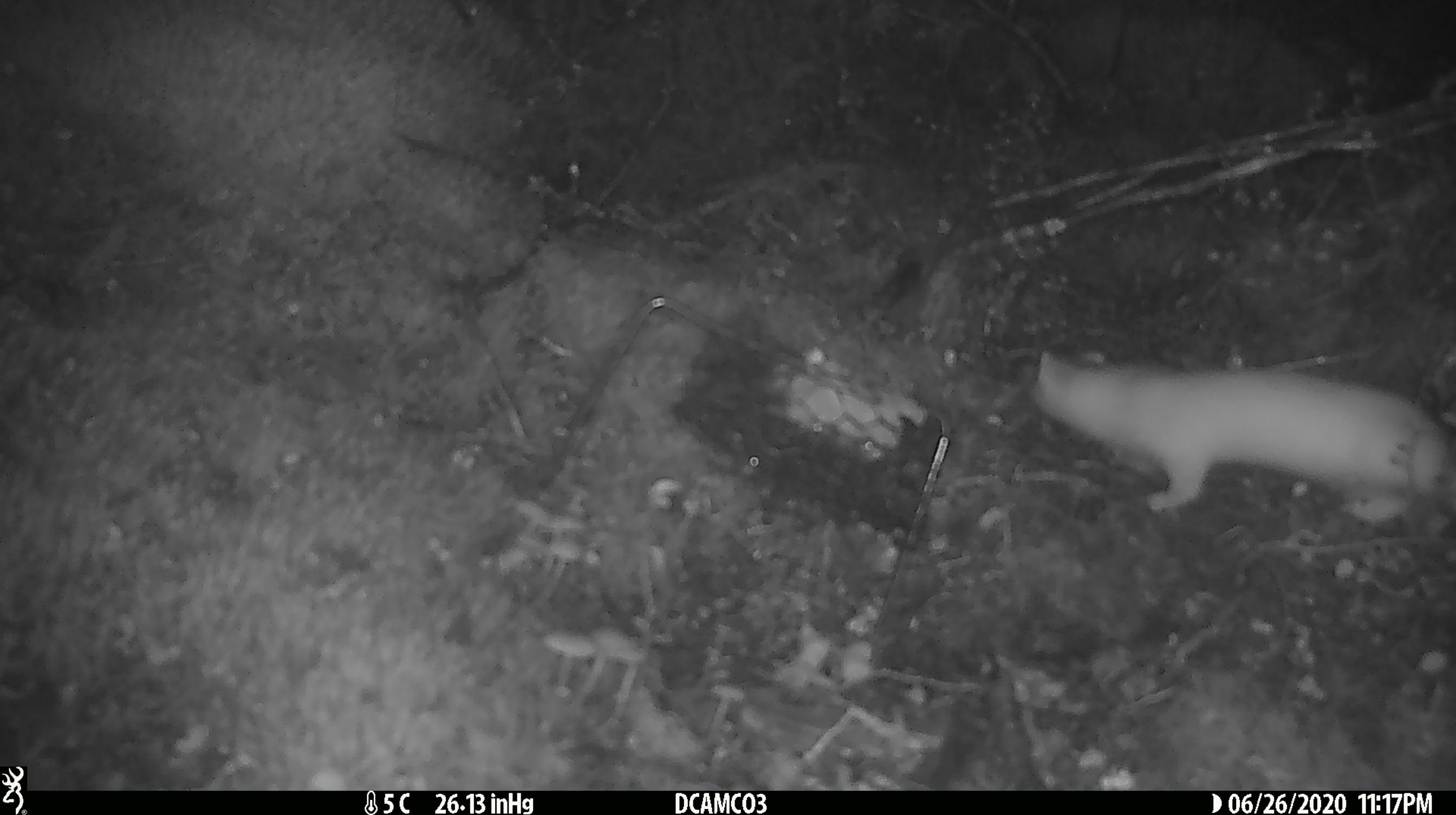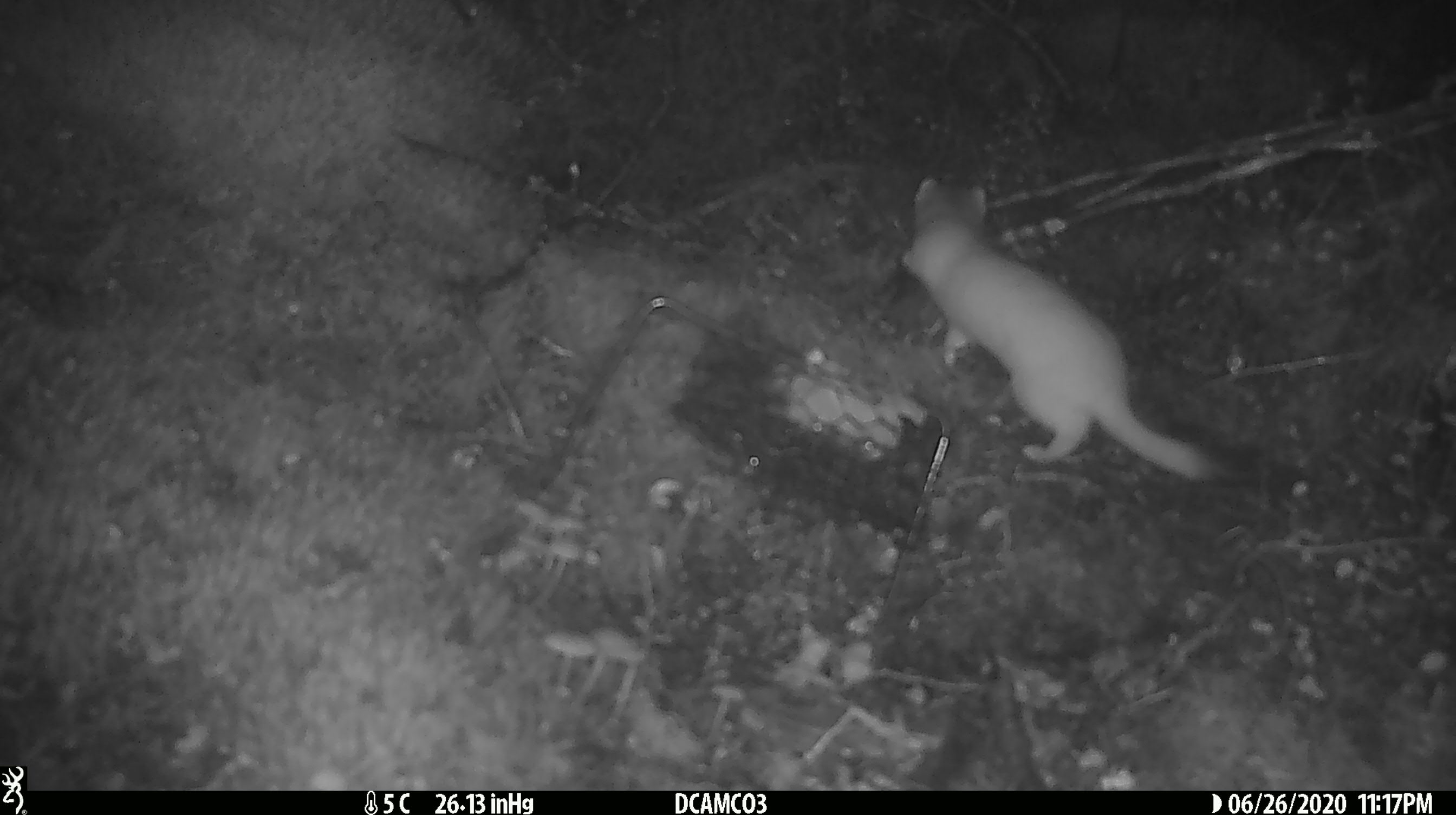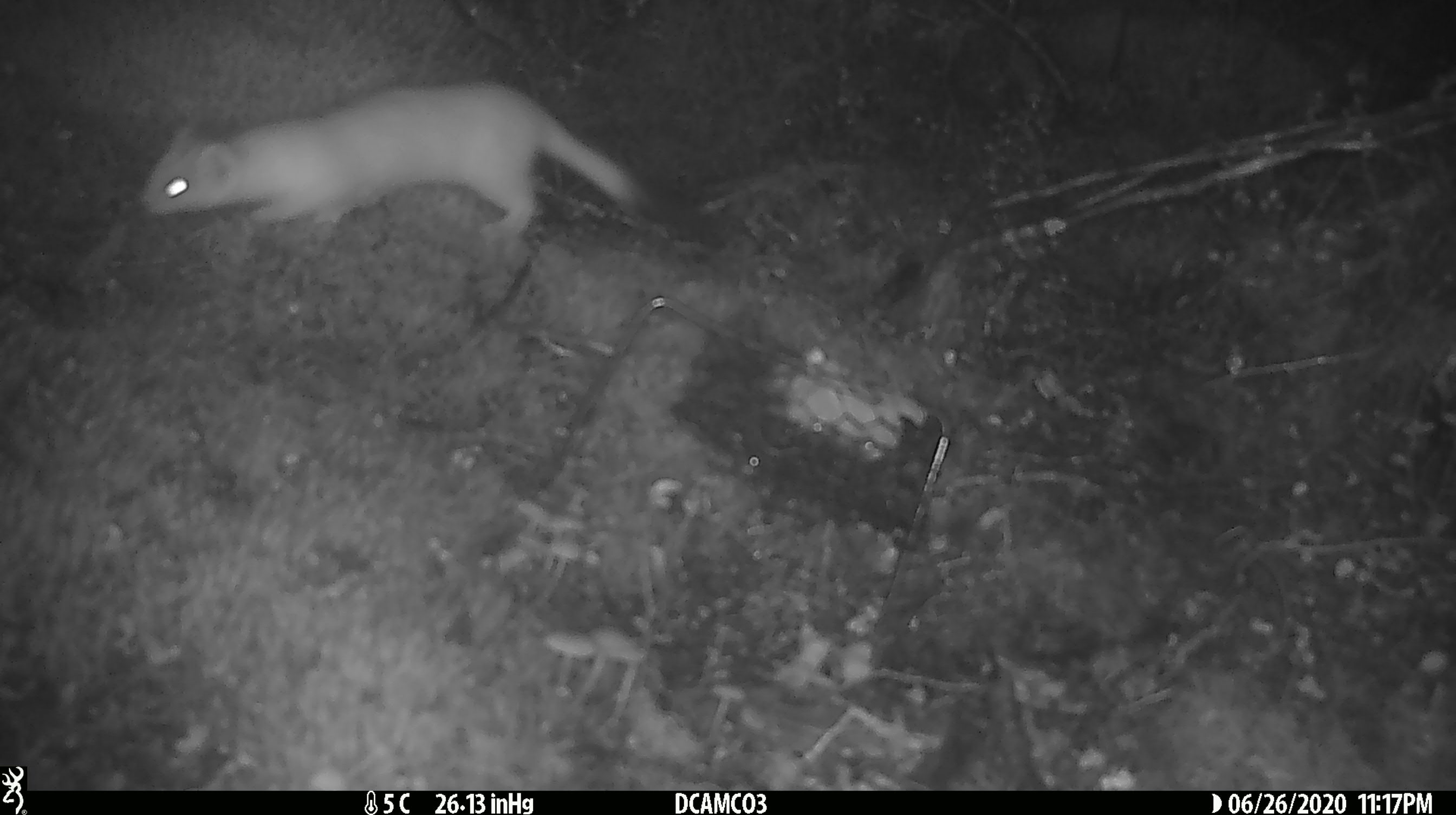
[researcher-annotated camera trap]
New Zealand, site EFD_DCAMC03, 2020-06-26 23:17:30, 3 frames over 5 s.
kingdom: Animalia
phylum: Chordata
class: Mammalia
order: Carnivora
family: Mustelidae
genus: Mustela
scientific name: Mustela erminea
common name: stoat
Stoat (Mustela erminea).